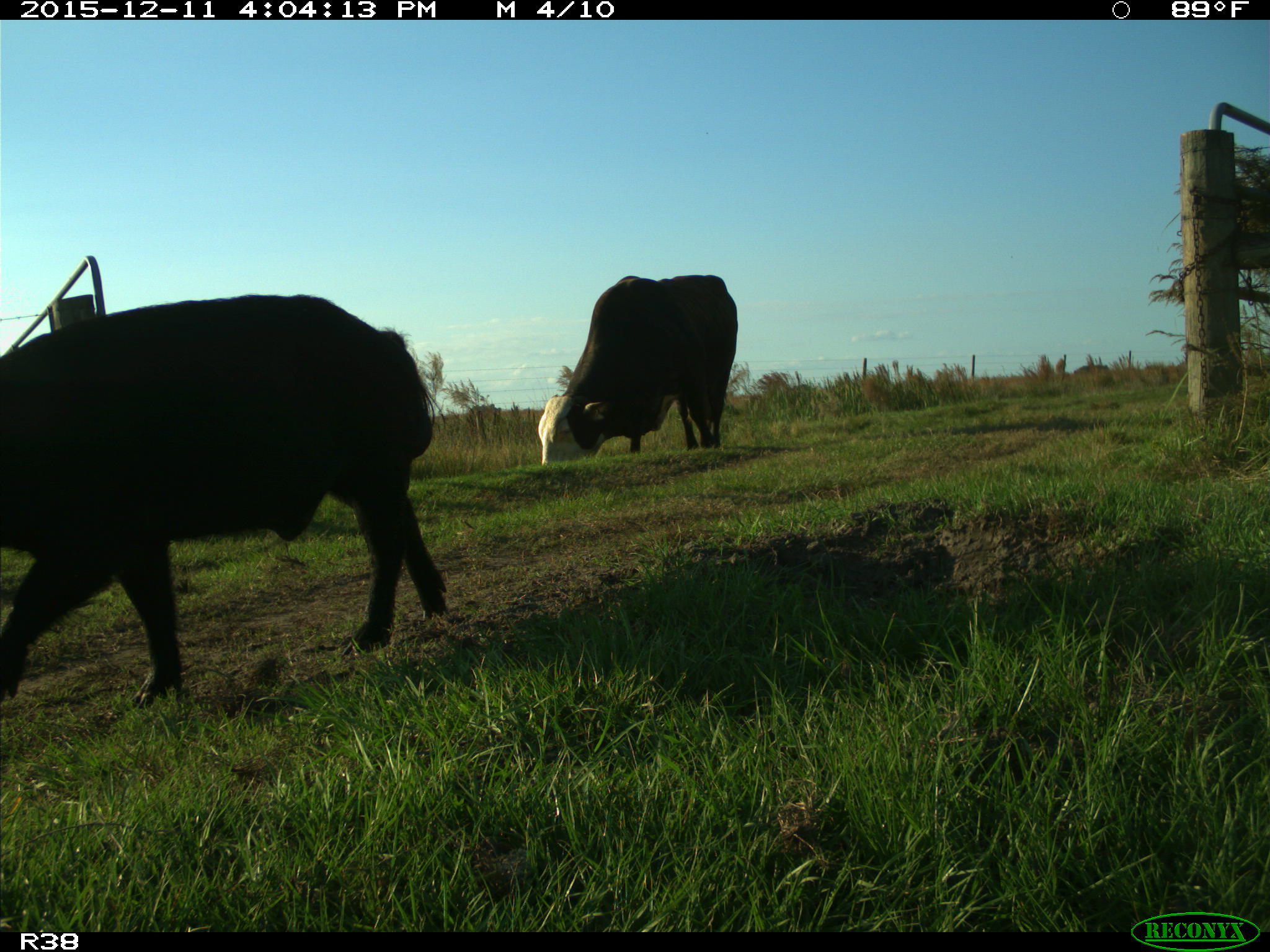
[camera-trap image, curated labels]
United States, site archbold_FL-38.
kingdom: Animalia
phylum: Chordata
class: Mammalia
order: Artiodactyla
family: Suidae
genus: Sus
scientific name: Sus scrofa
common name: wild boar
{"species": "Sus scrofa (wild boar)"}